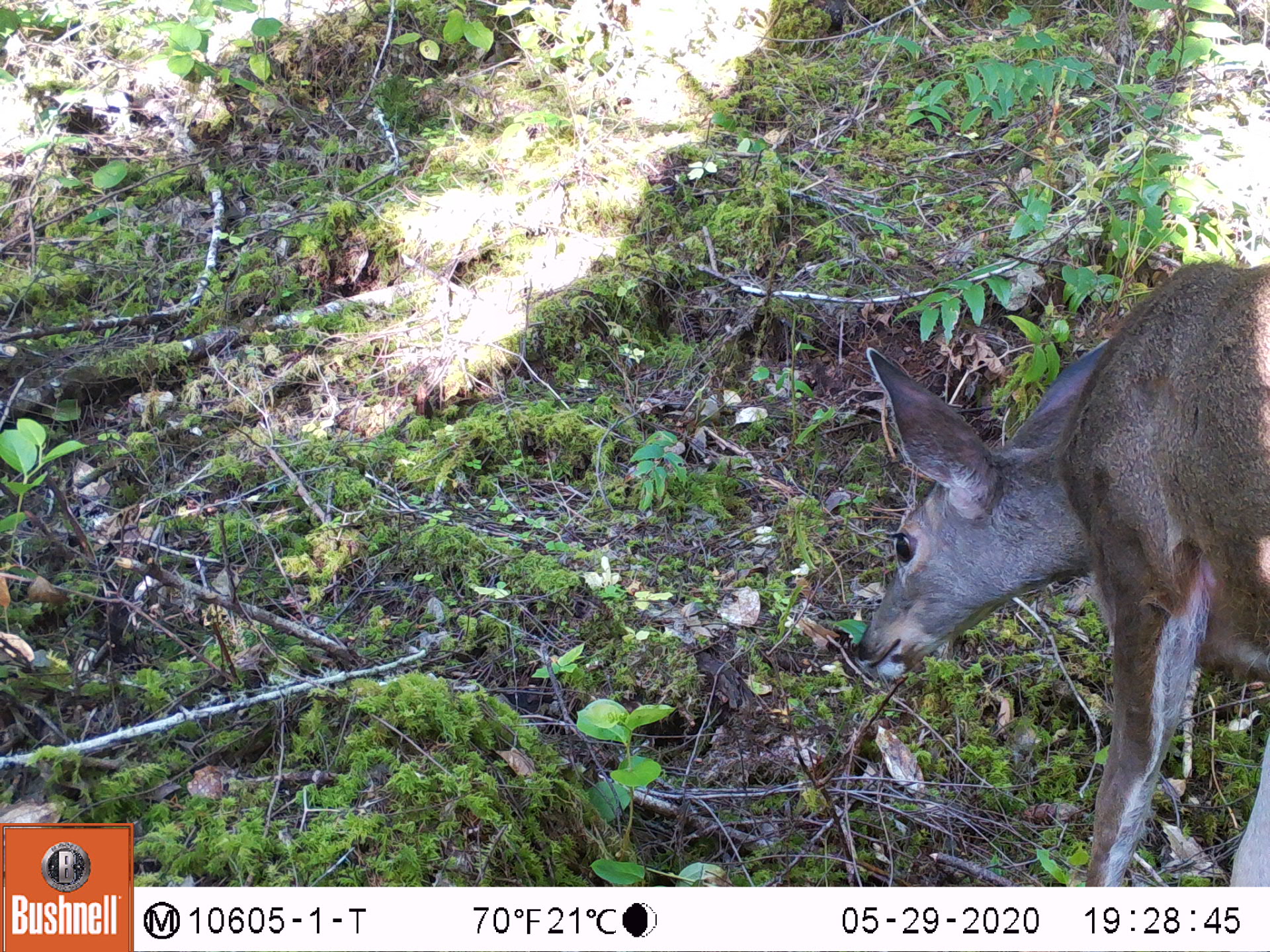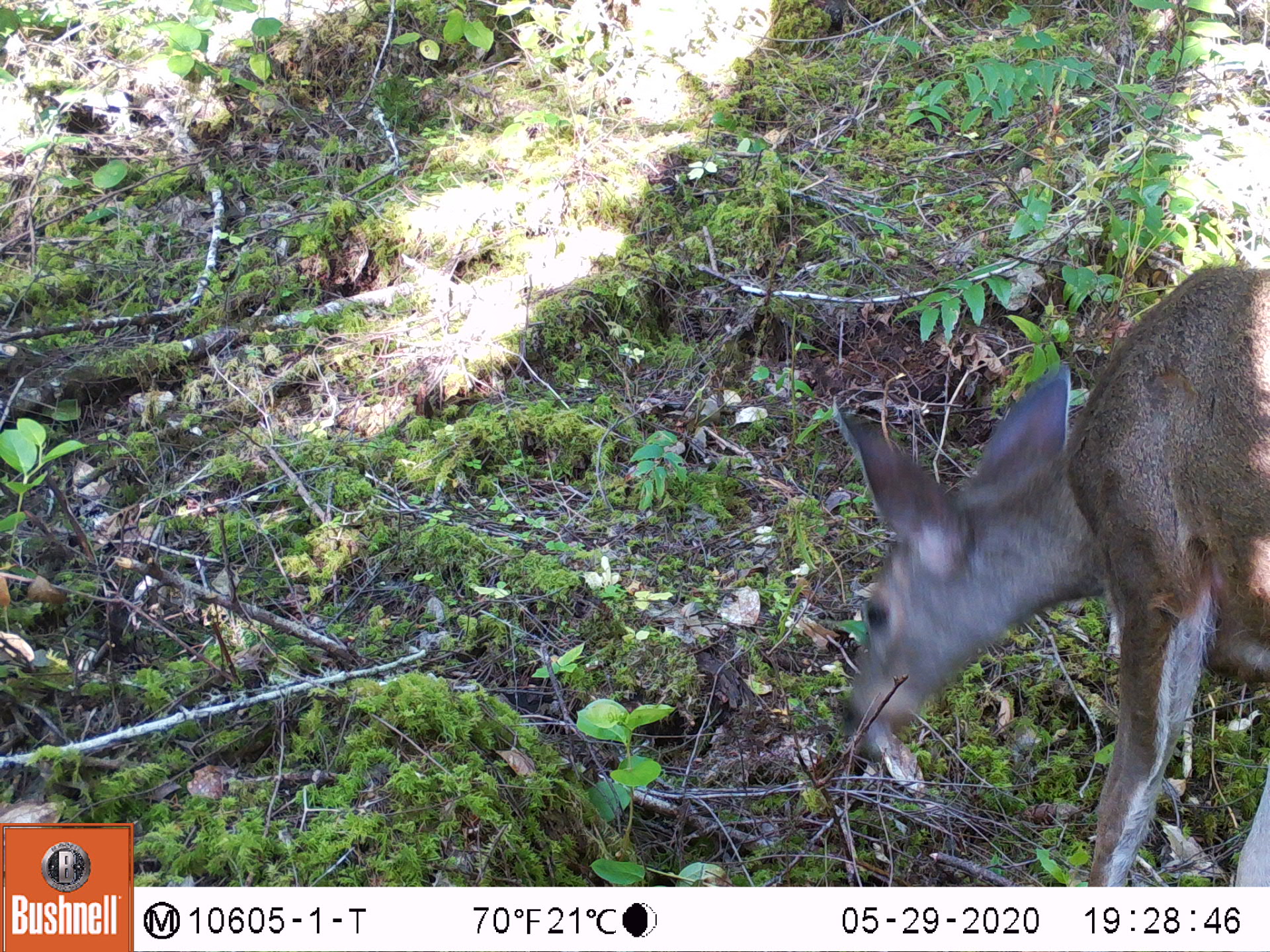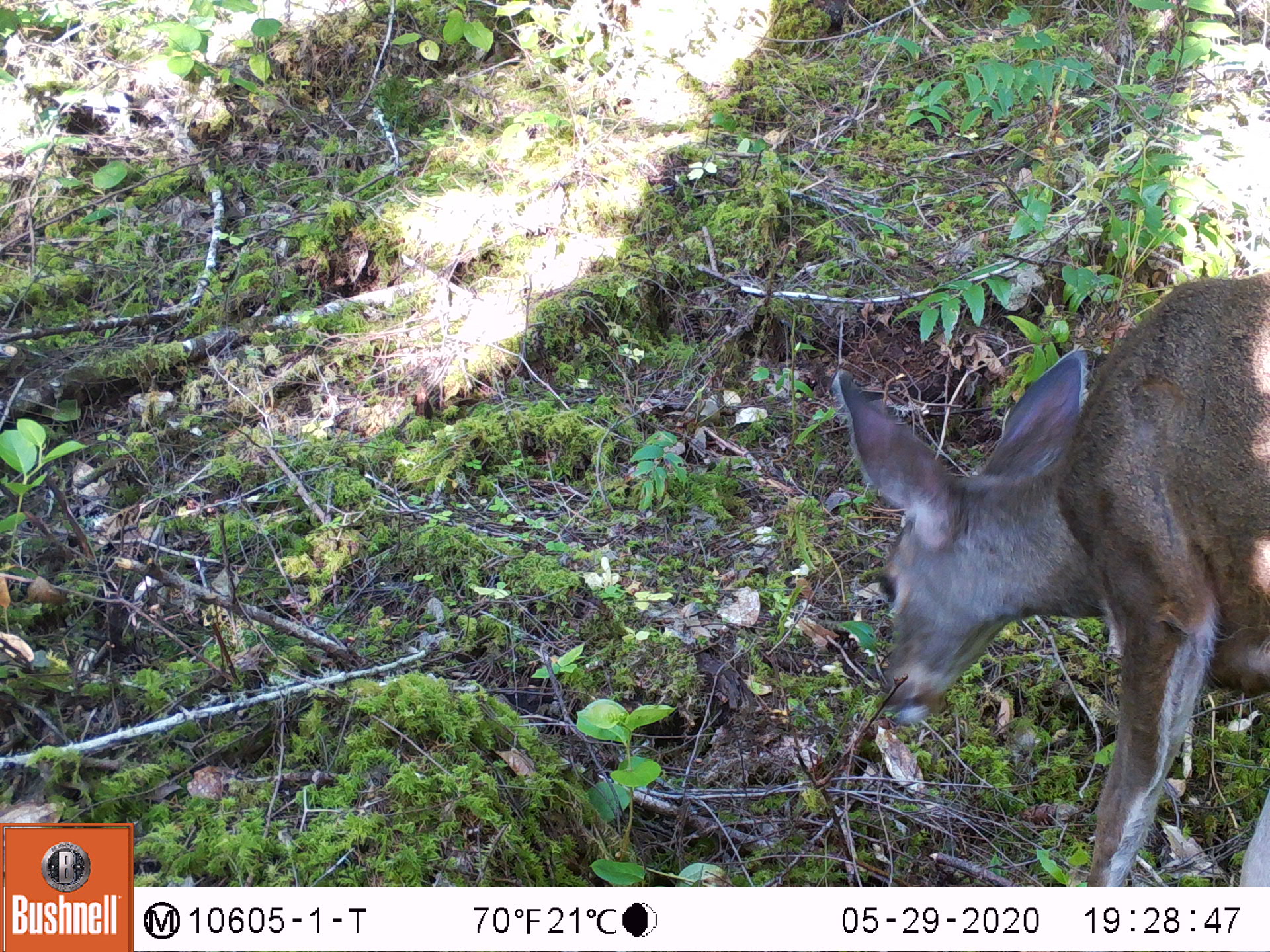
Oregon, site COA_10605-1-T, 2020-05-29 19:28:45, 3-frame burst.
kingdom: Animalia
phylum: Chordata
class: Mammalia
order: Artiodactyla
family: Cervidae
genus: Odocoileus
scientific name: Odocoileus hemionus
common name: black-tailed deer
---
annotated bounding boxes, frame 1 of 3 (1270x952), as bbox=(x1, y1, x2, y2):
black-tailed deer: bbox=(847, 250, 1268, 878)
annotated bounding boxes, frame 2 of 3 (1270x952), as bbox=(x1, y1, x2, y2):
black-tailed deer: bbox=(825, 256, 1264, 875)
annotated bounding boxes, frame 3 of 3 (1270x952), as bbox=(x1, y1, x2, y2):
black-tailed deer: bbox=(832, 265, 1266, 878)